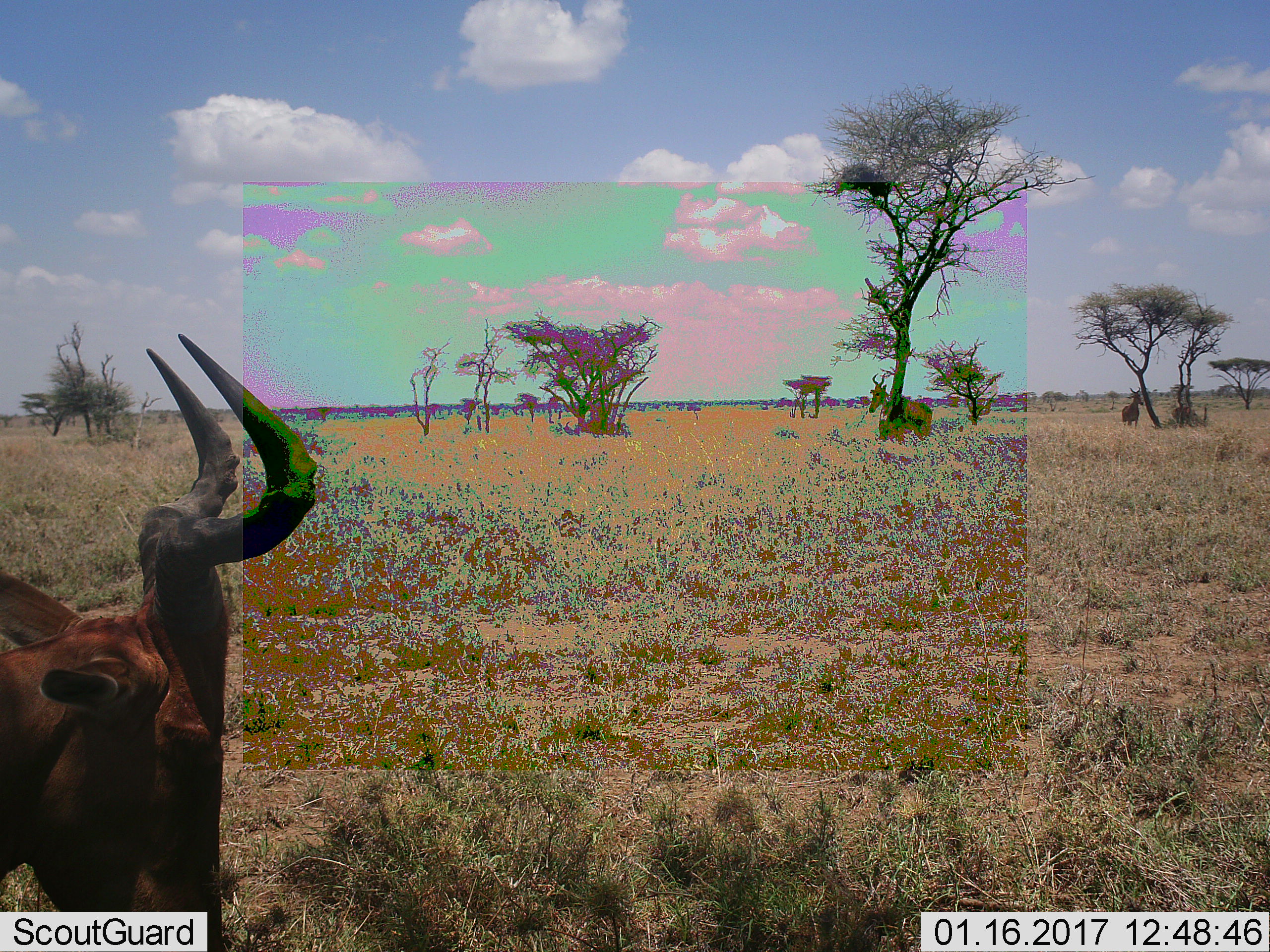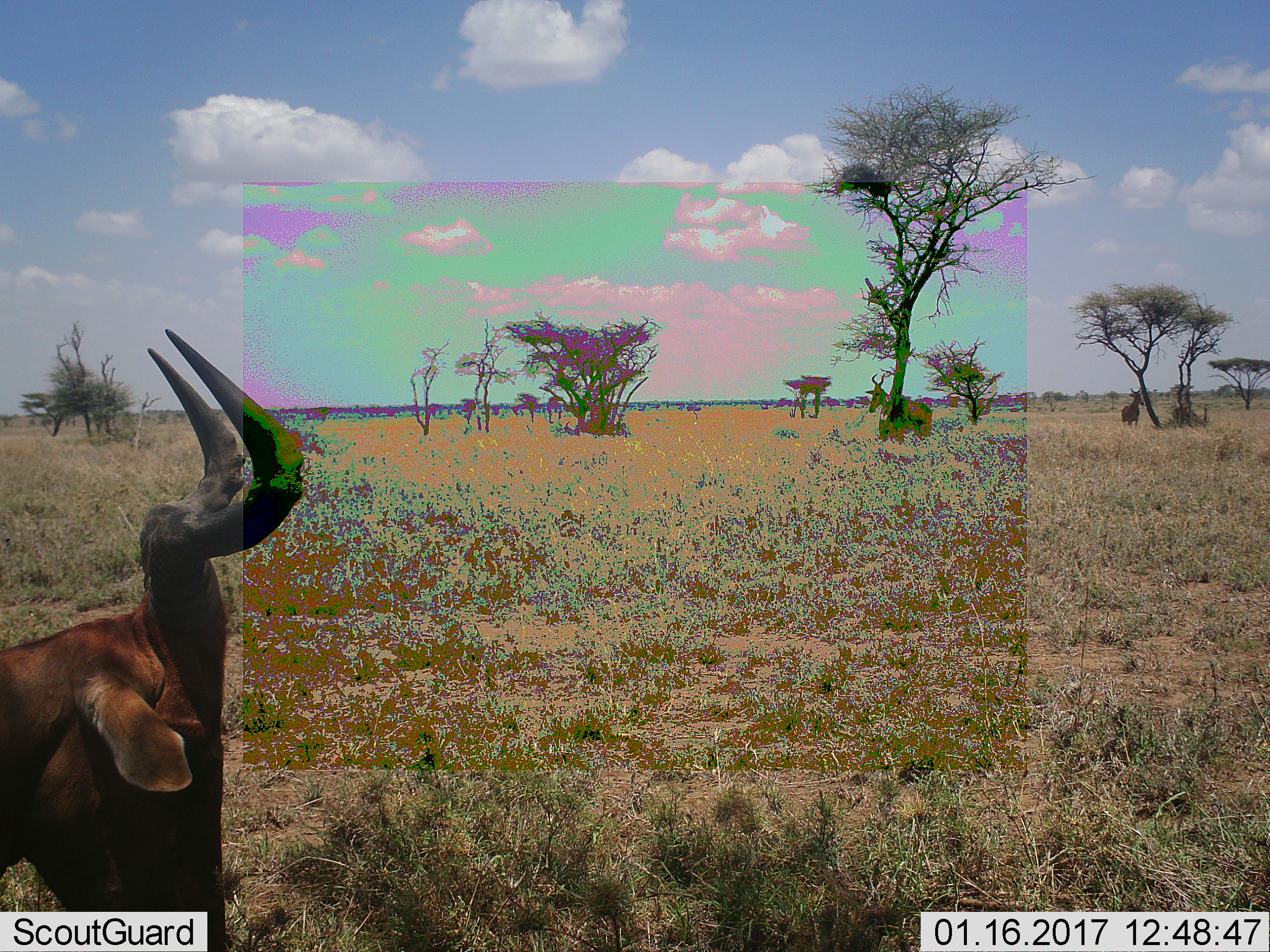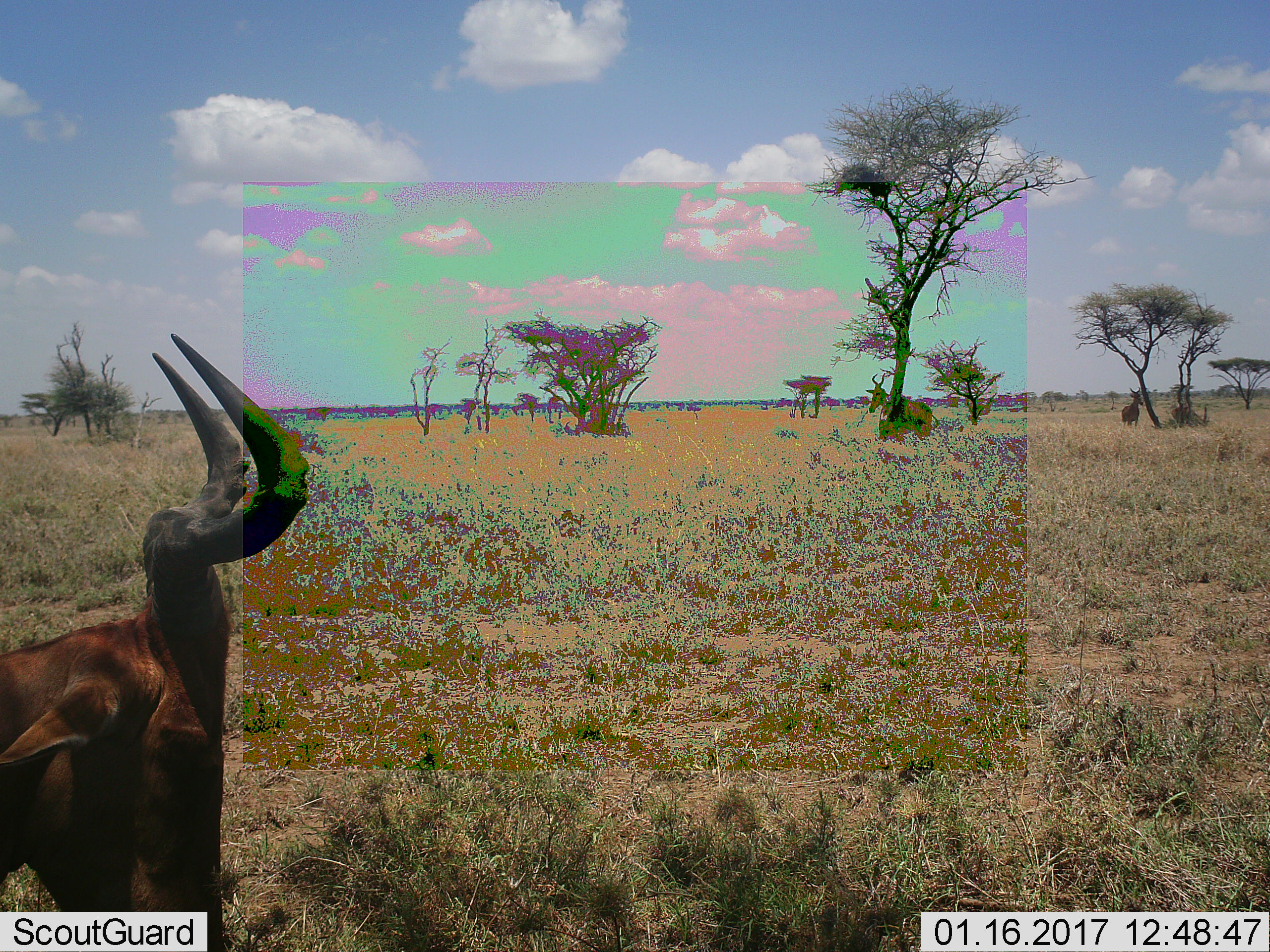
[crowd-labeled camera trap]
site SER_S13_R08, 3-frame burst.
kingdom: Animalia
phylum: Chordata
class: Mammalia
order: Artiodactyla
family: Bovidae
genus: Alcelaphus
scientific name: Alcelaphus buselaphus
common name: hartebeest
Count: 3.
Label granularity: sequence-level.